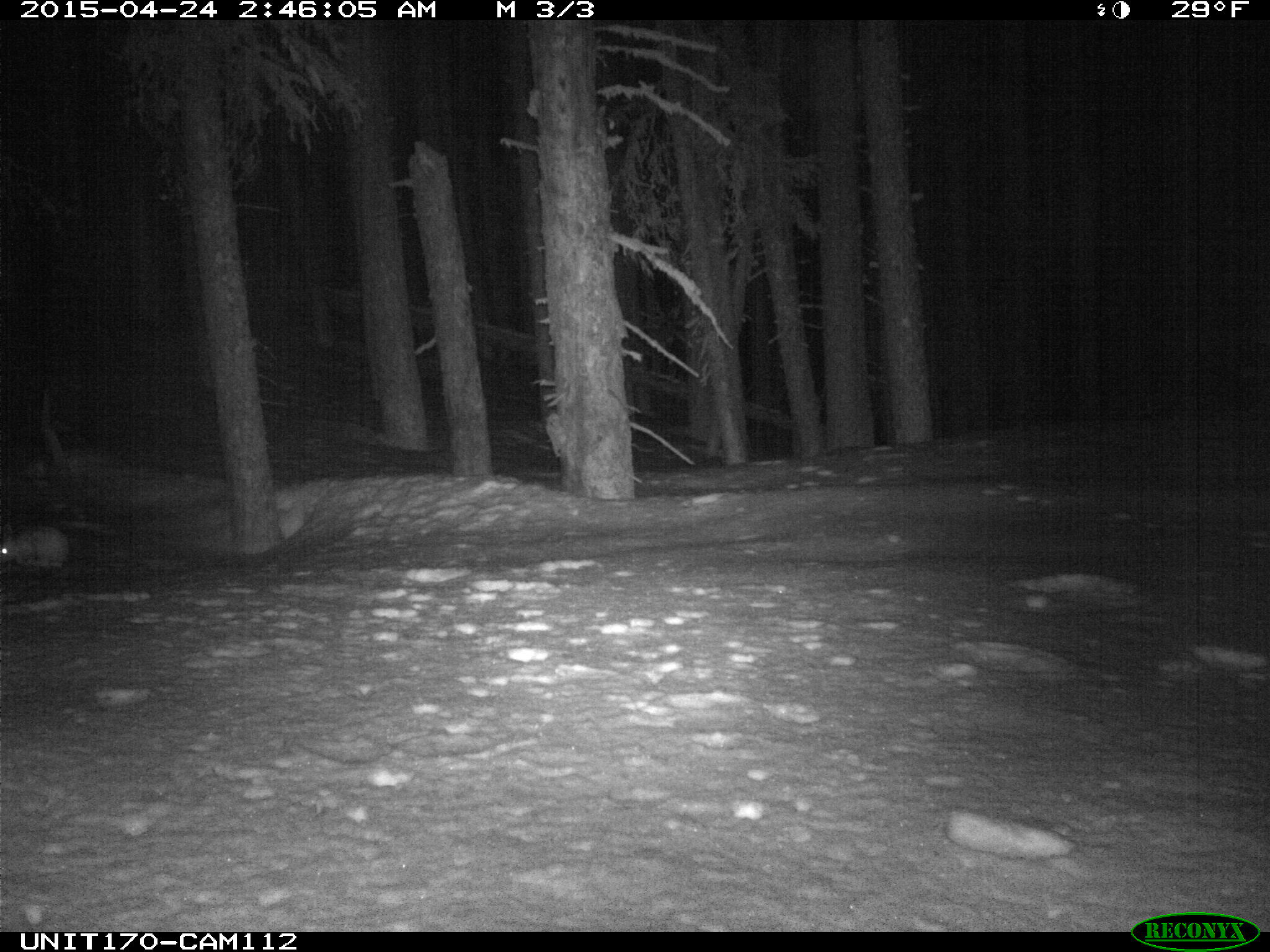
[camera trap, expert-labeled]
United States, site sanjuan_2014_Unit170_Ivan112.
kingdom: Animalia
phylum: Chordata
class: Mammalia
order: Lagomorpha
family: Leporidae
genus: Lepus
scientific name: Lepus americanus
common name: snowshoe hare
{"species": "Lepus americanus (snowshoe hare)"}